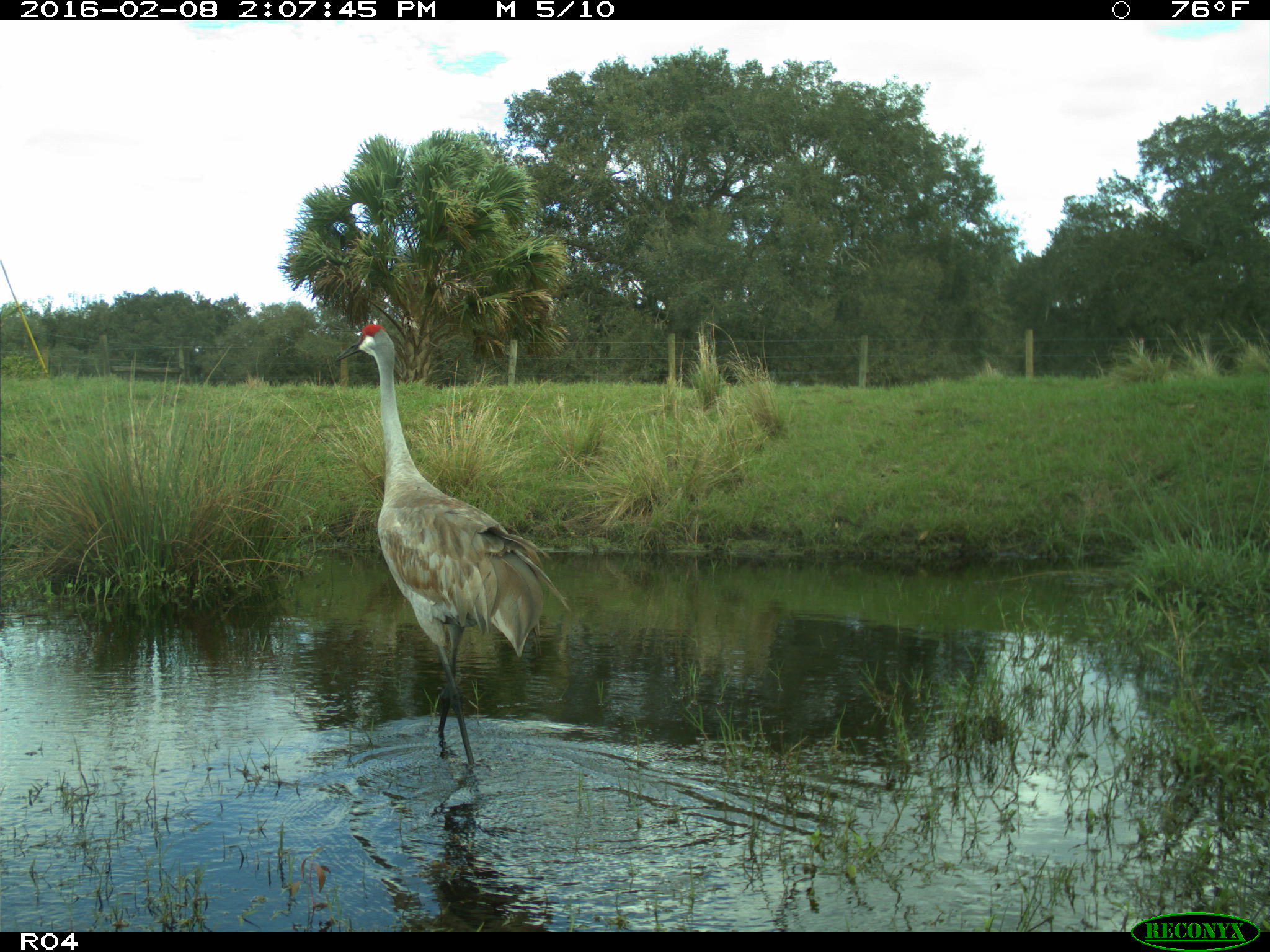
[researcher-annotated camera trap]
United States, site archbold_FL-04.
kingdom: Animalia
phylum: Chordata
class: Aves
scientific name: Aves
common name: birds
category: unidentified bird